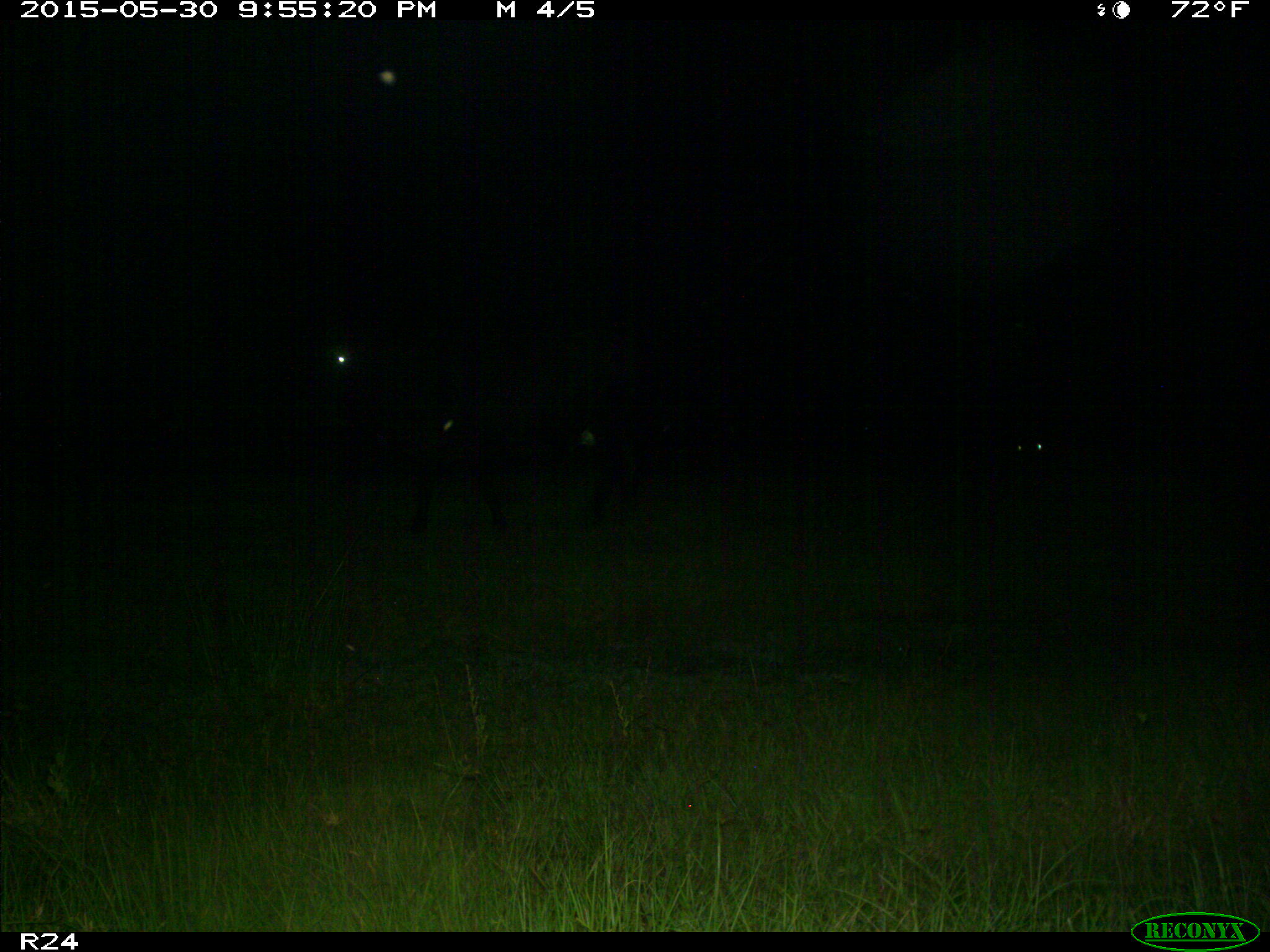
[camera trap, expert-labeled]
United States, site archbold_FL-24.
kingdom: Animalia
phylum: Chordata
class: Mammalia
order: Artiodactyla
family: Bovidae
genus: Bos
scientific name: Bos taurus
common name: domestic cow